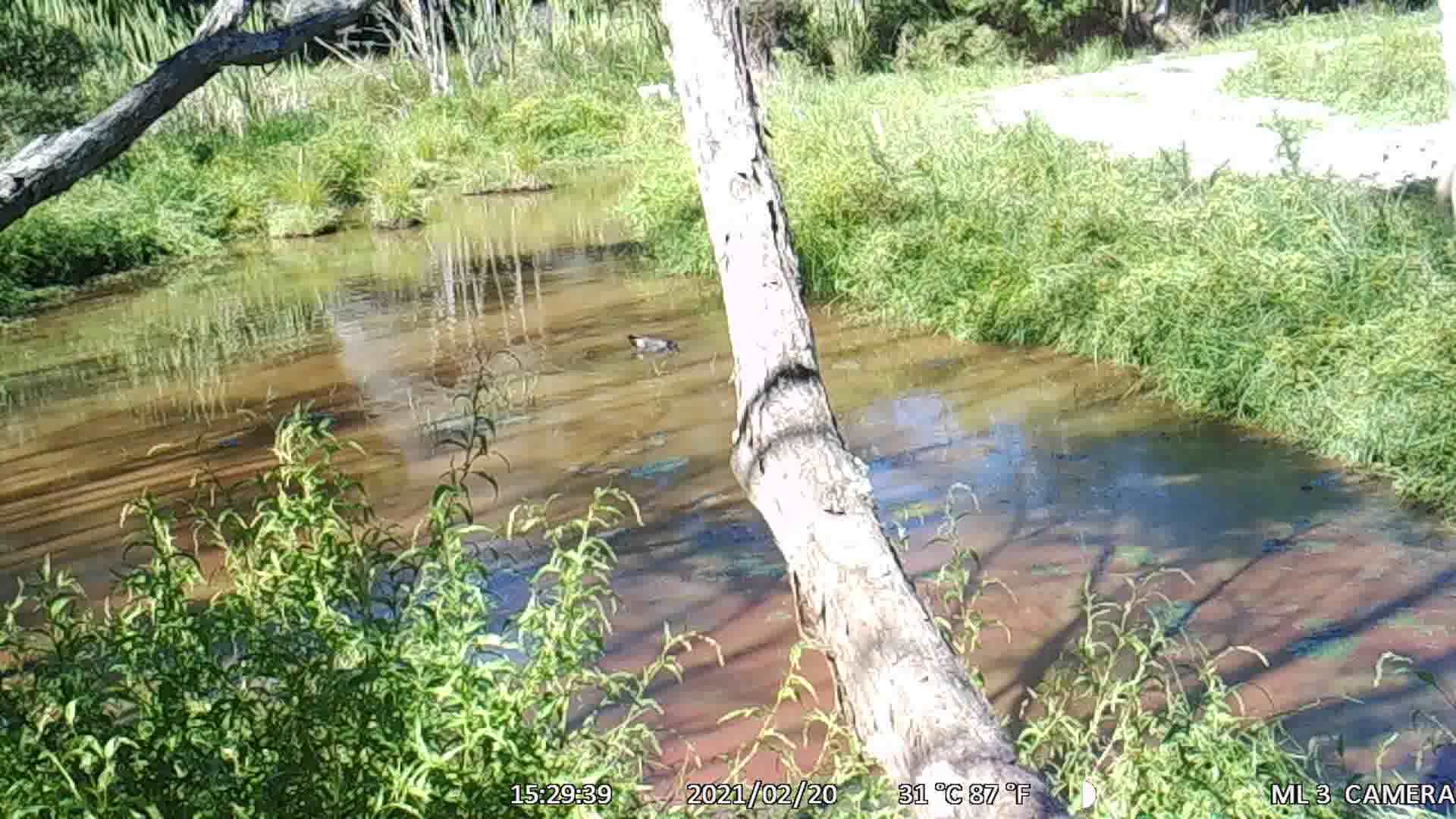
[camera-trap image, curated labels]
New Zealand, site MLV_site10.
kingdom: Animalia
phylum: Chordata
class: Aves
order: Anseriformes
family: Anatidae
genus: Anas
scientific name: Anas platyrhynchos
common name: mallard